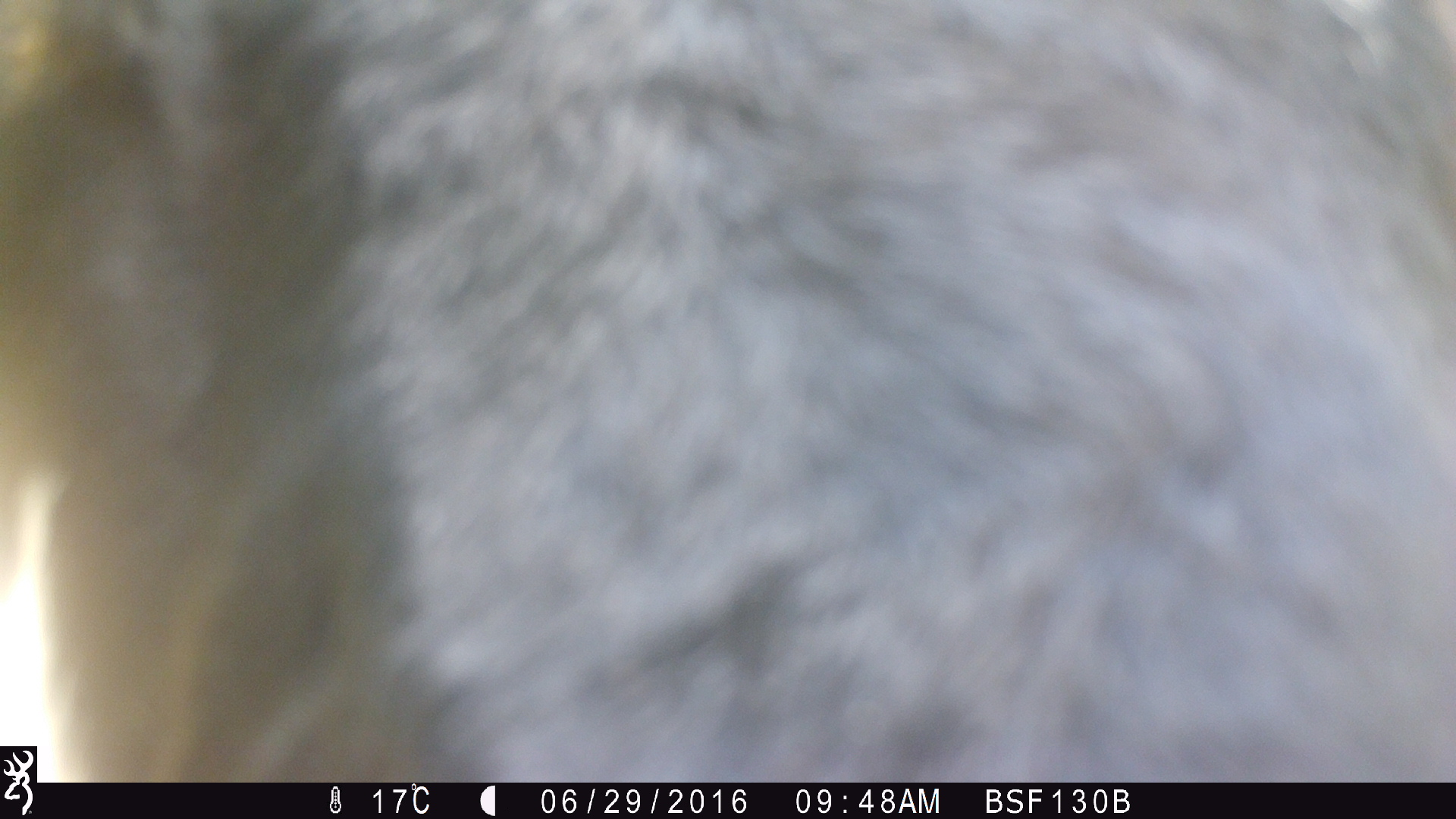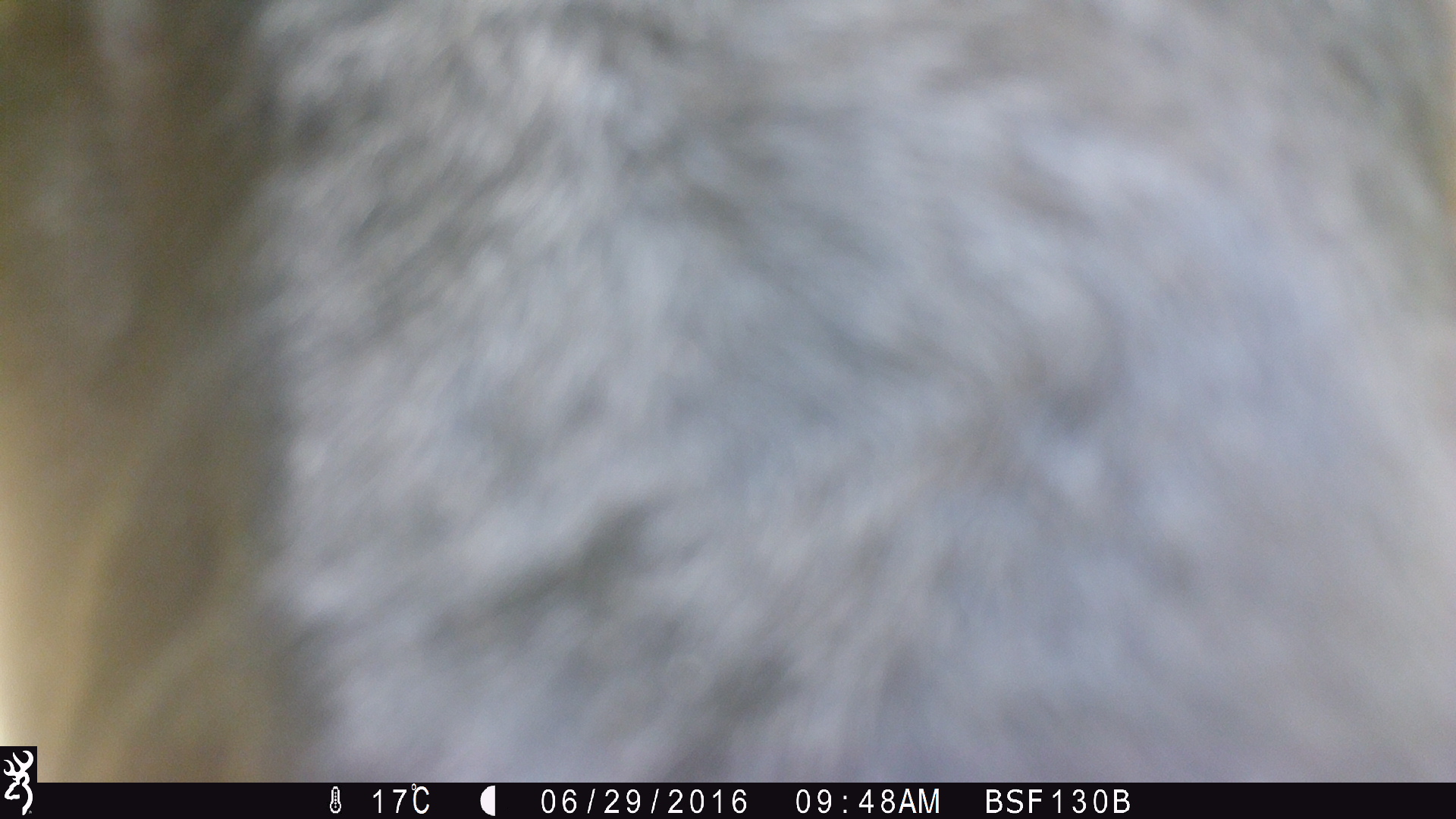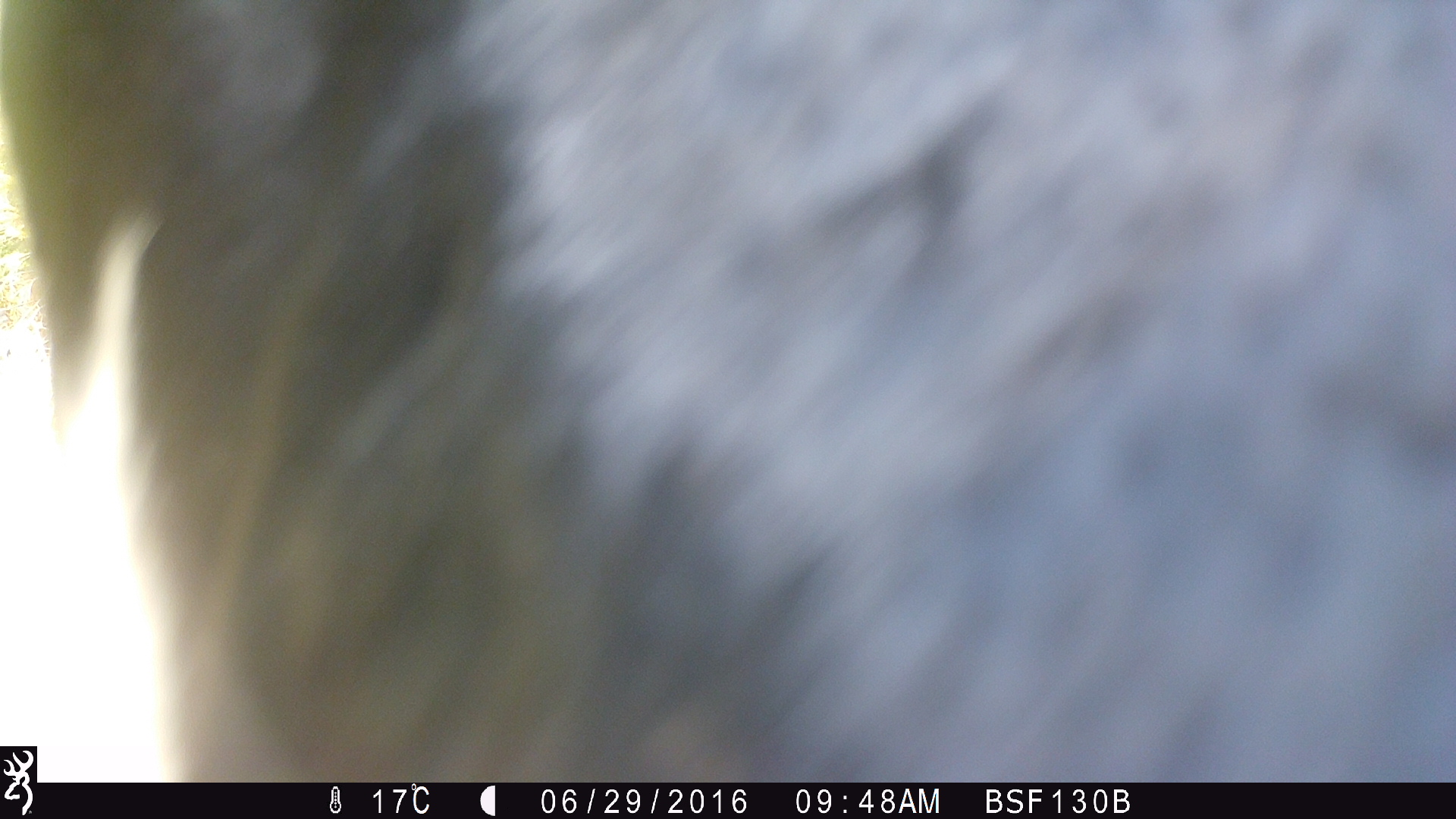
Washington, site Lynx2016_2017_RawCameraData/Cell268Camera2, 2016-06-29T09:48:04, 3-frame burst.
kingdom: Animalia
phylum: Chordata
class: Mammalia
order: Artiodactyla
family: Bovidae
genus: Bos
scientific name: Bos taurus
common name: domestic cattle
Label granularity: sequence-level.